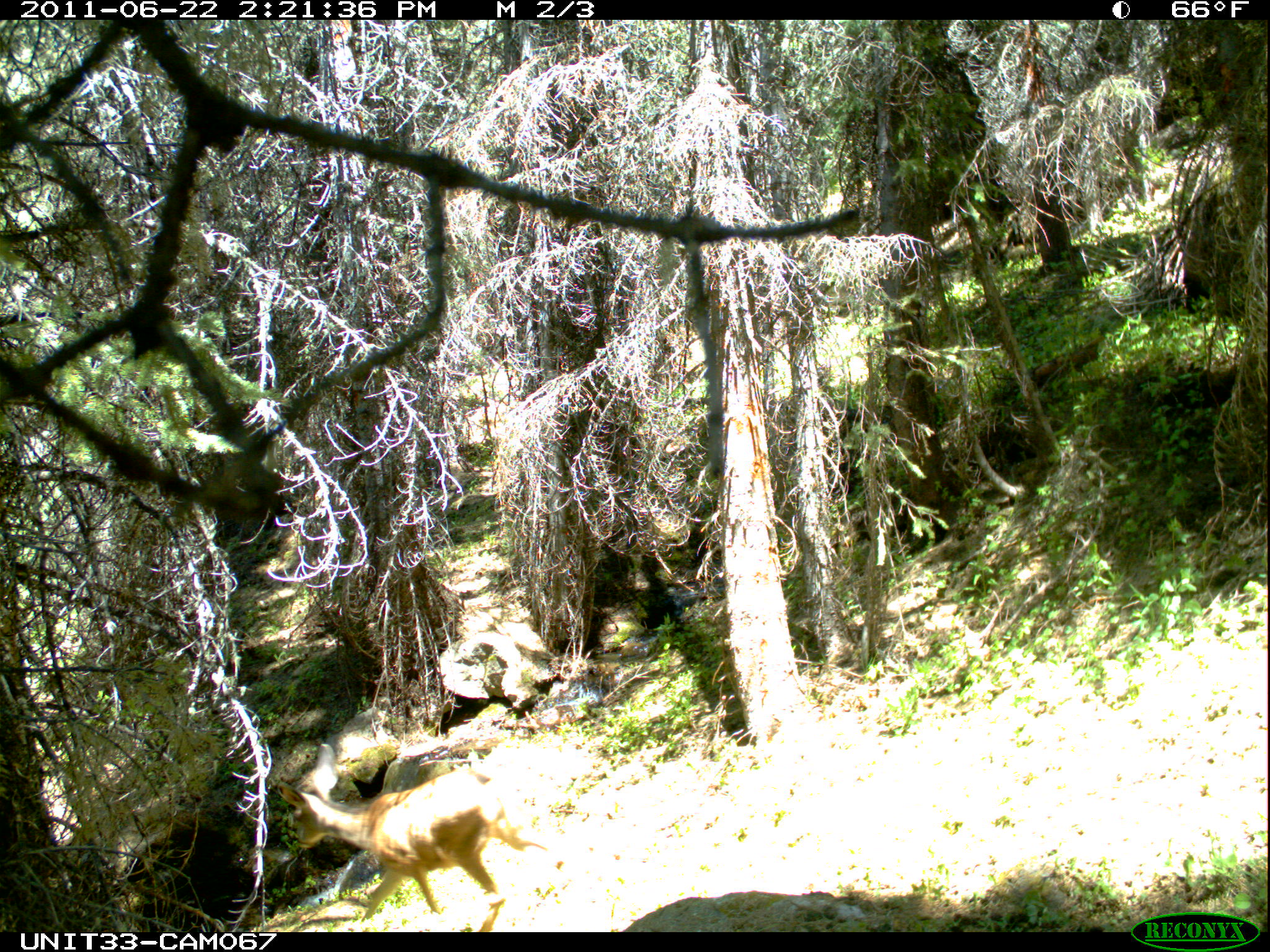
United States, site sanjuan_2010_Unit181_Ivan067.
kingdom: Animalia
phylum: Chordata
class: Mammalia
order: Artiodactyla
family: Cervidae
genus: Odocoileus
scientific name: Odocoileus hemionus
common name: mule deer